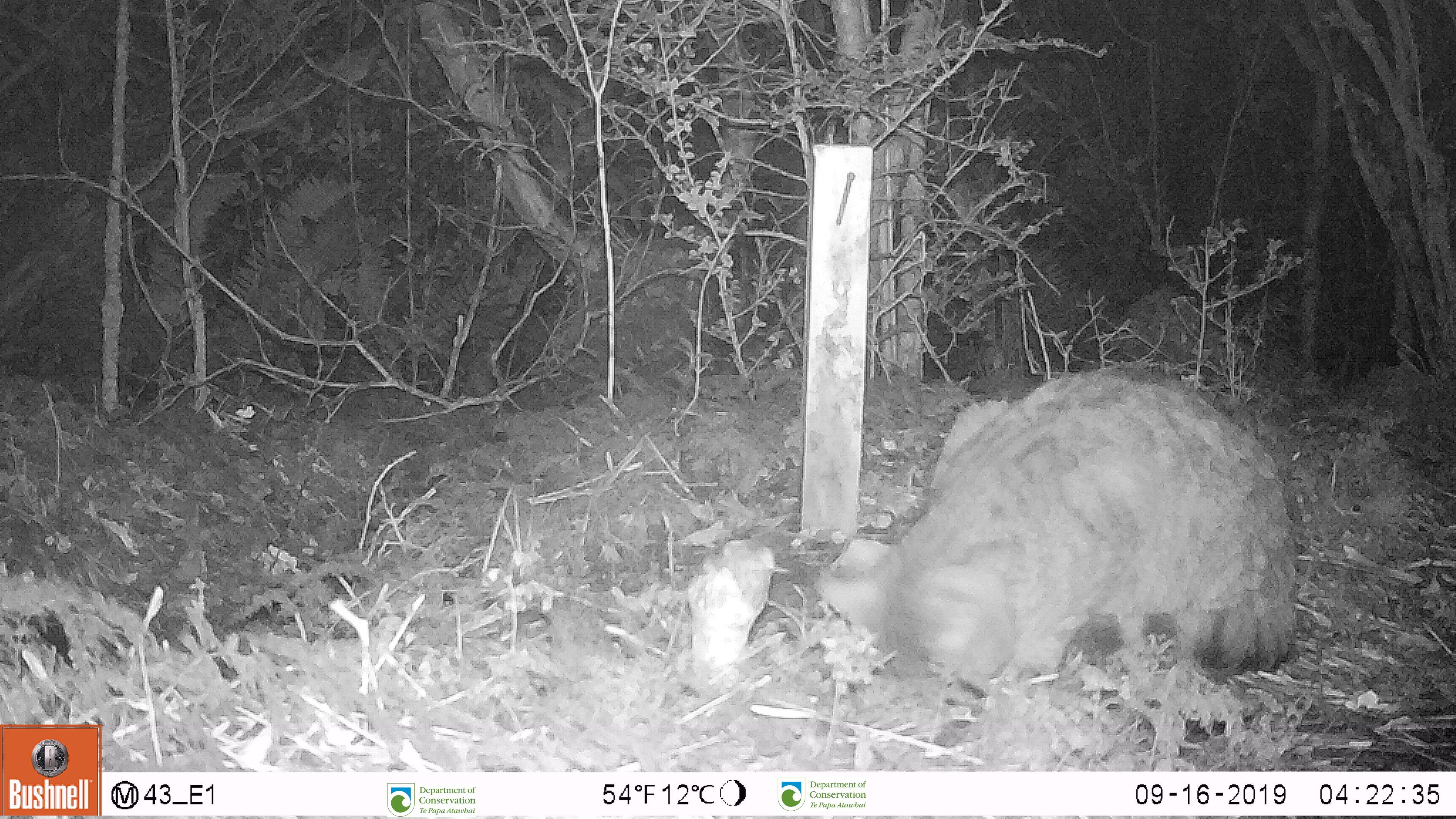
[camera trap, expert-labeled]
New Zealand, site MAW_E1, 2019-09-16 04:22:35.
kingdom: Animalia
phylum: Chordata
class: Mammalia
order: Carnivora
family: Felidae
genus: Felis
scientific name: Felis catus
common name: domestic cat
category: cat